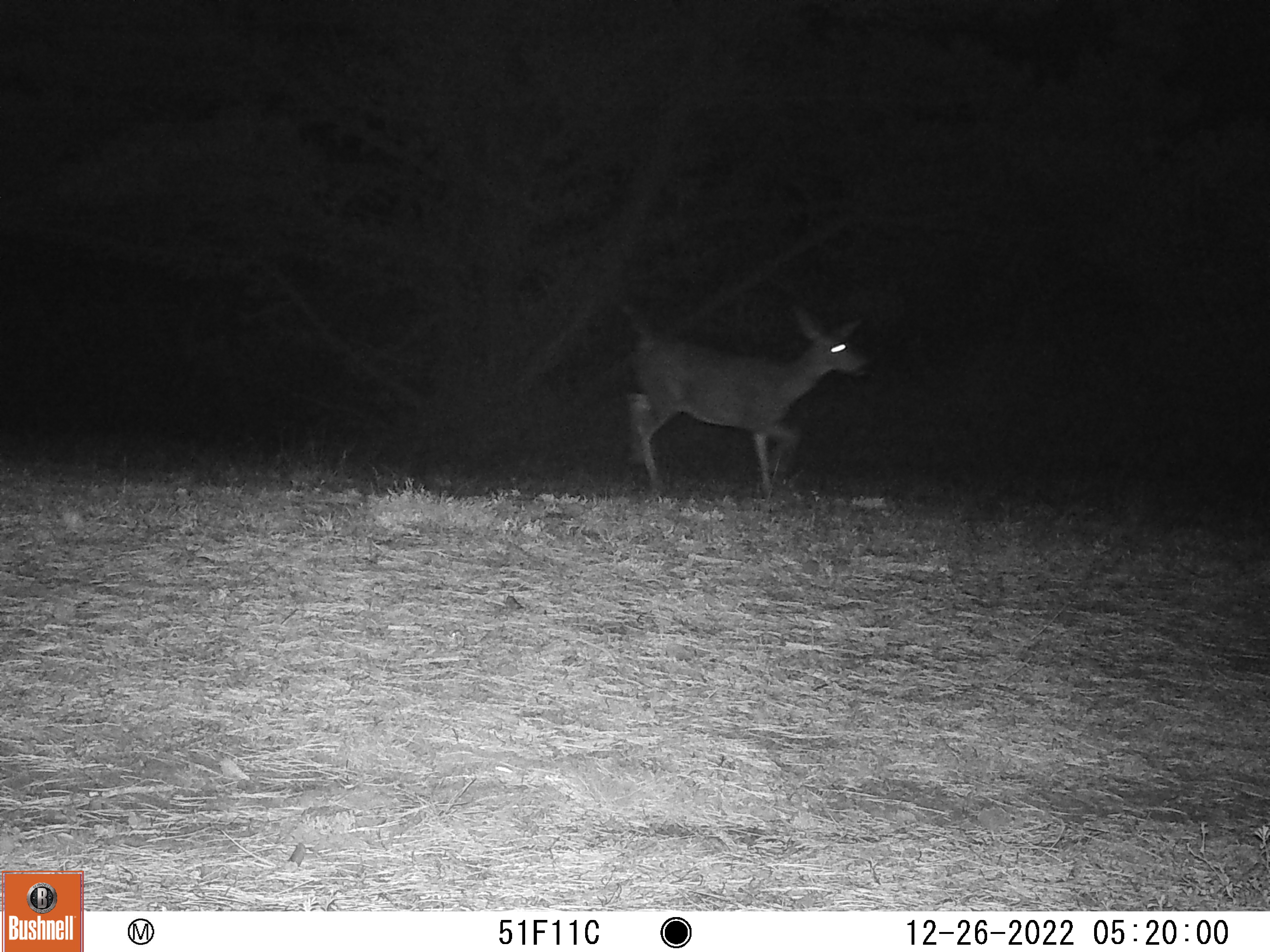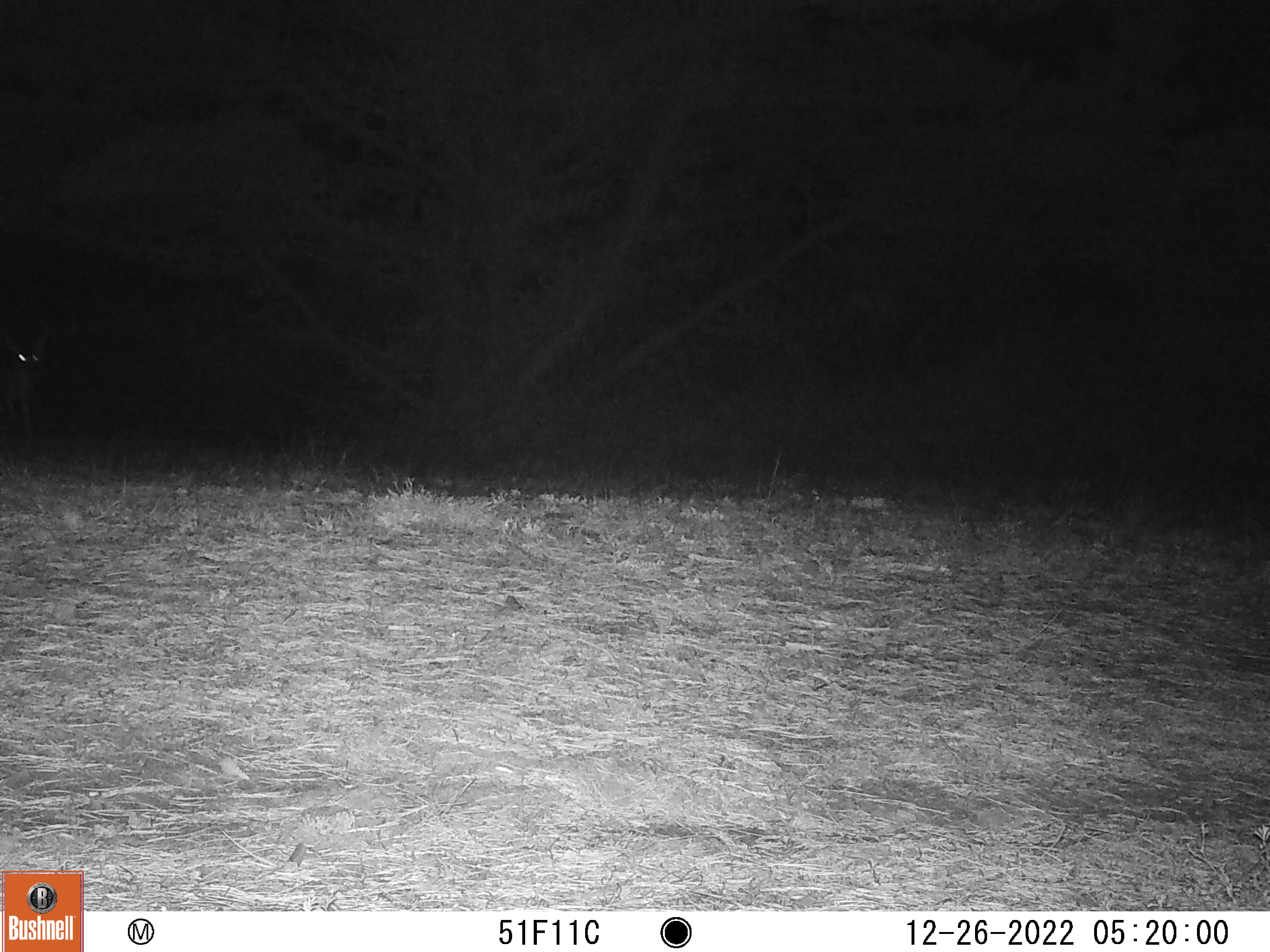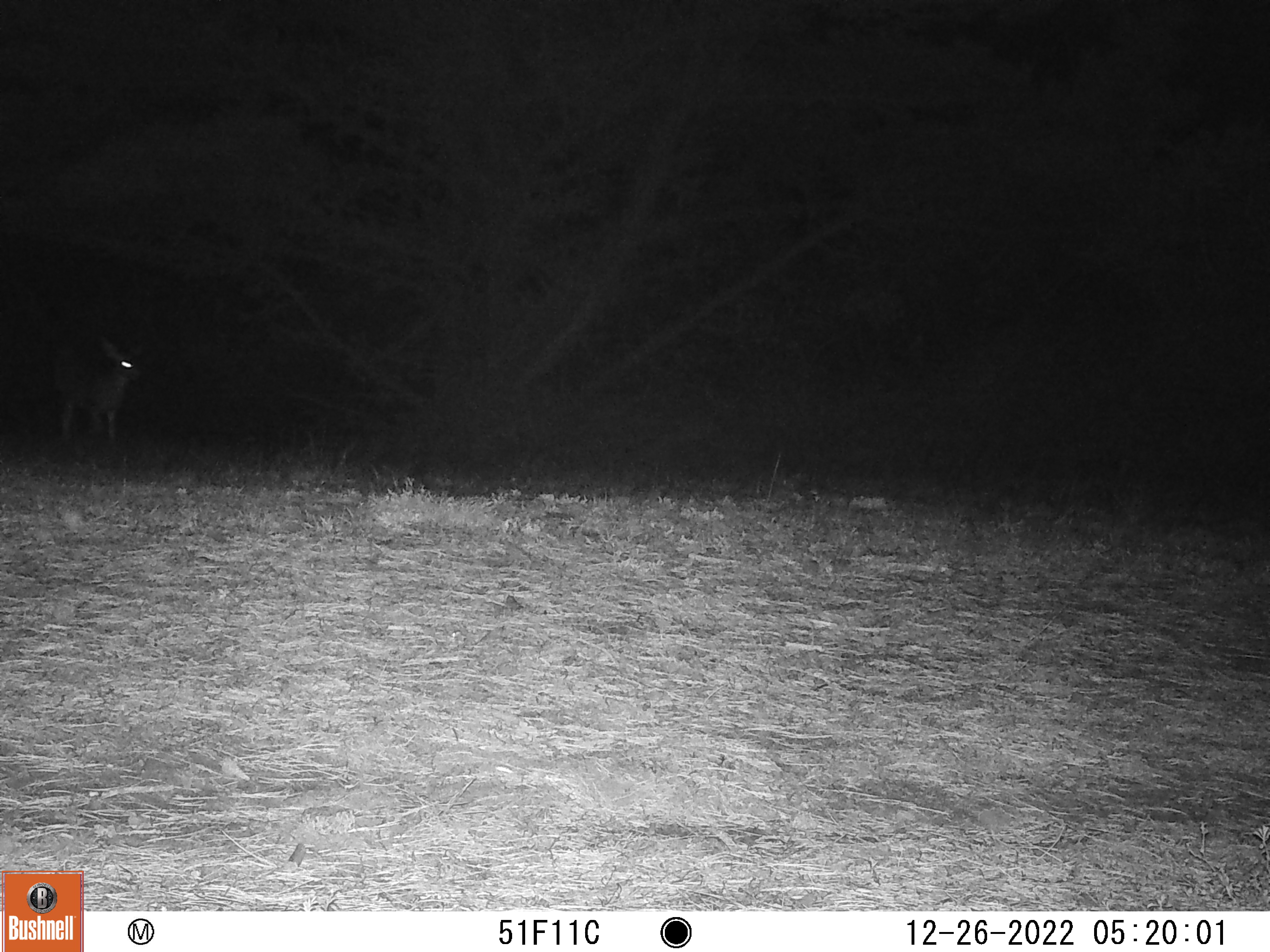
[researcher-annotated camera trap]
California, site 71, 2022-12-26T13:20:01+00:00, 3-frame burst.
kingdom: Animalia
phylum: Chordata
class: Mammalia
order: Artiodactyla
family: Cervidae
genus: Odocoileus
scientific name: Odocoileus hemionus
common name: mule deer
Mule deer (Odocoileus hemionus).